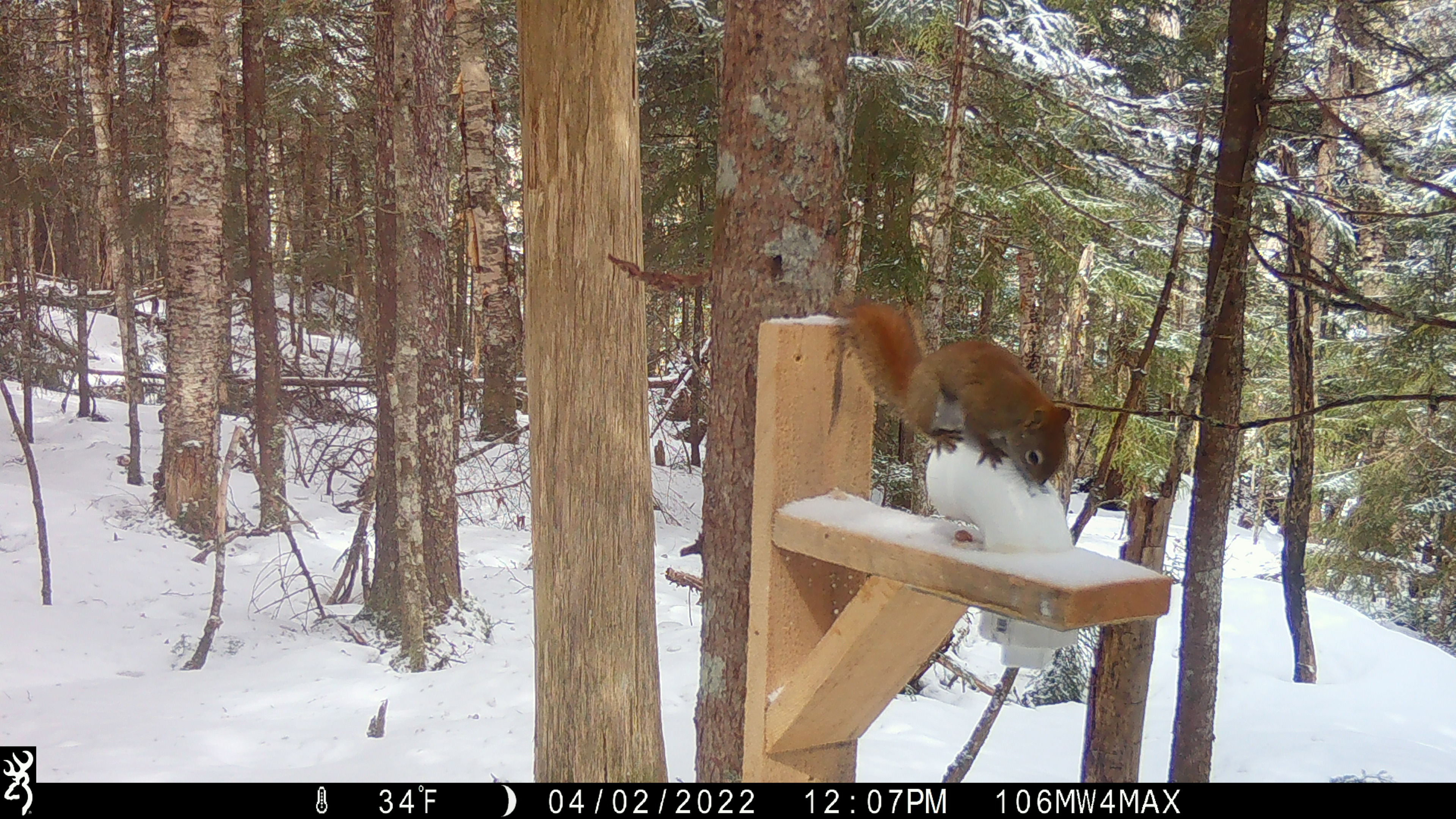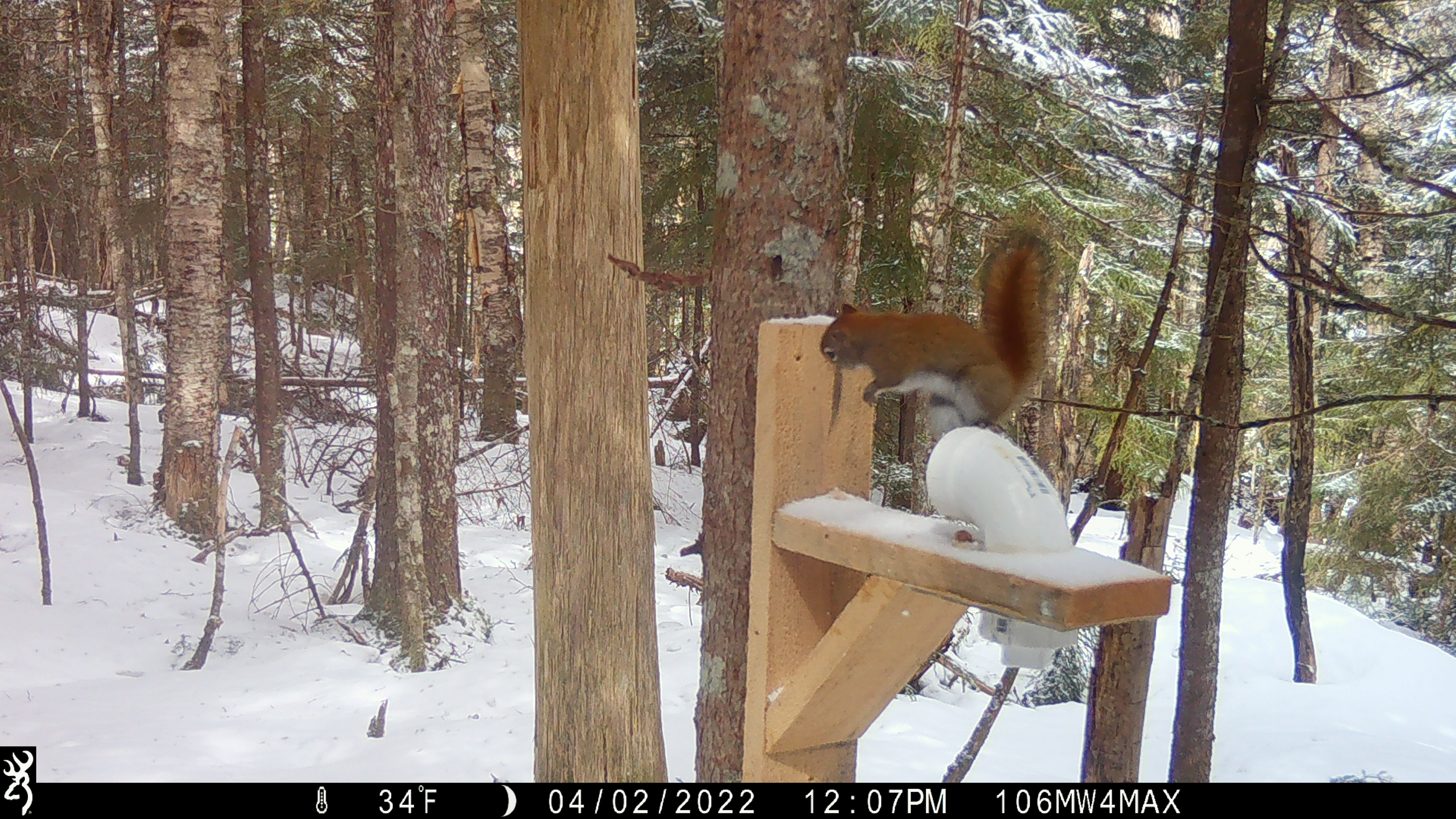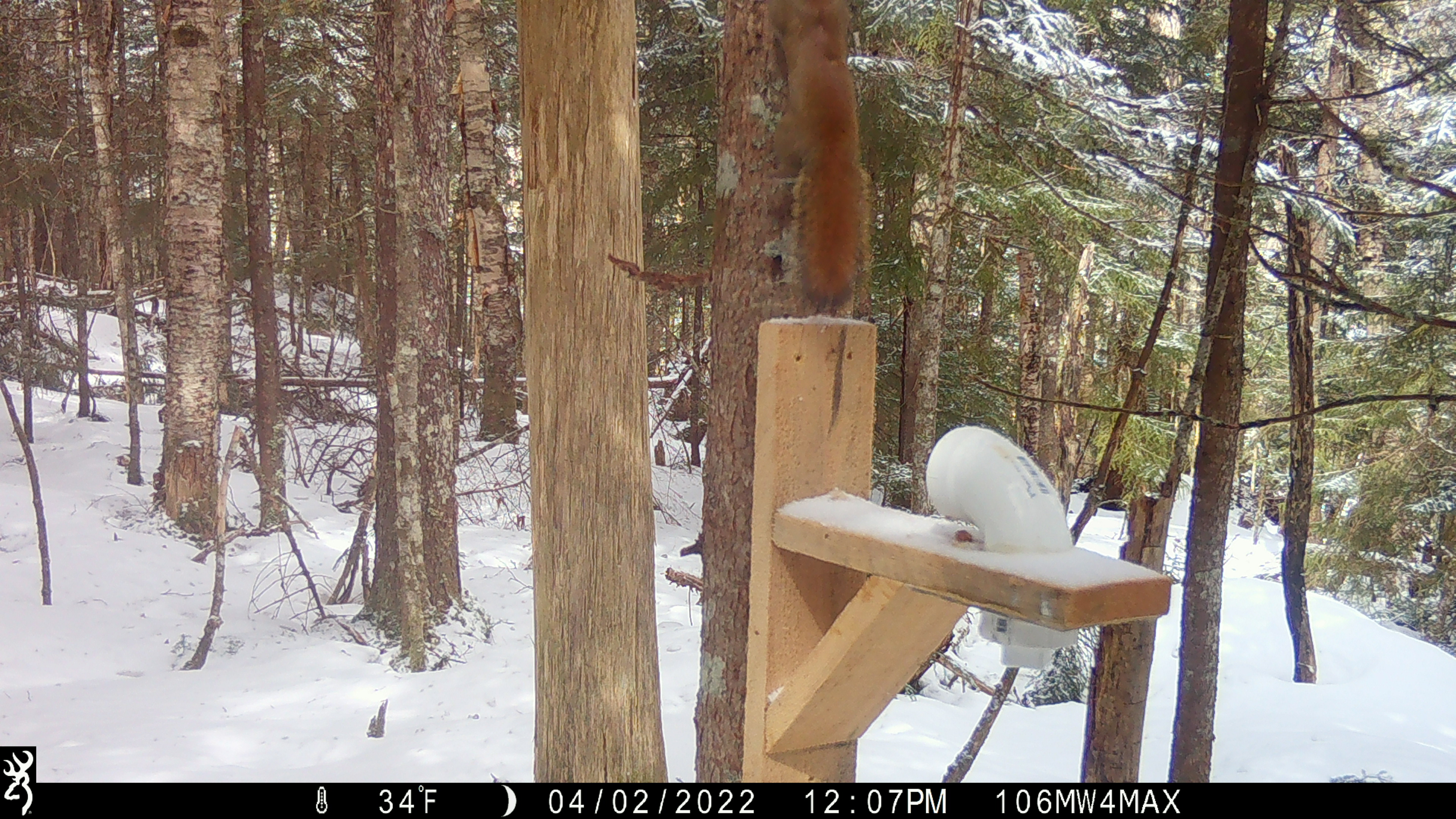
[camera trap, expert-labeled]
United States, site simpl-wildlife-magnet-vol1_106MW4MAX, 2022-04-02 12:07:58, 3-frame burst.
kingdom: Animalia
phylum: Chordata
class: Mammalia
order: Rodentia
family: Sciuridae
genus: Tamiasciurus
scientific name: Tamiasciurus hudsonicus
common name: red squirrel